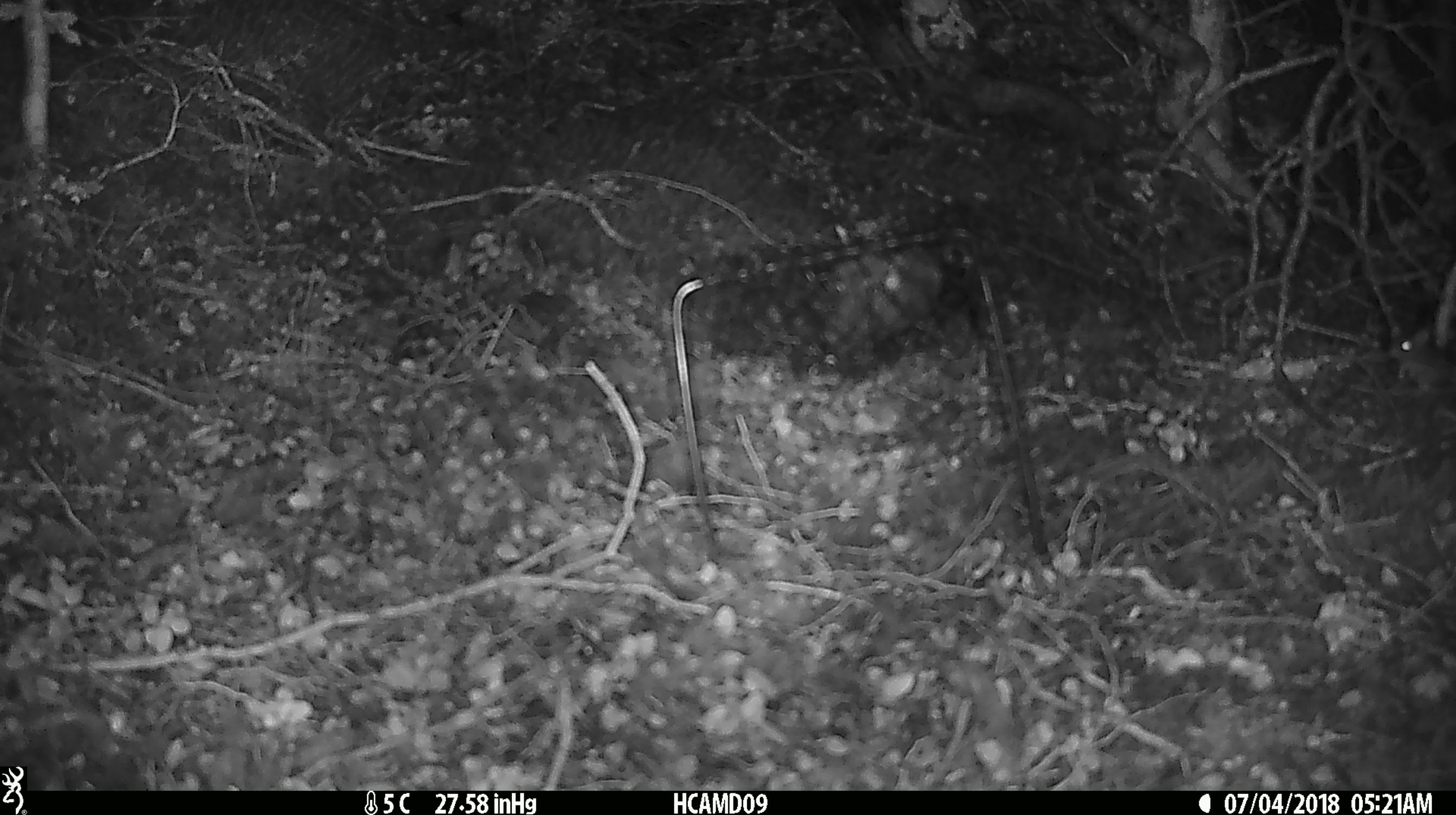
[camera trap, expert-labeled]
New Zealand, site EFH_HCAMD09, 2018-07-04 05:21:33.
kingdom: Animalia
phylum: Chordata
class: Mammalia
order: Rodentia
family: Muridae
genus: Mus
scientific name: Mus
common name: mouse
Mouse (Mus).